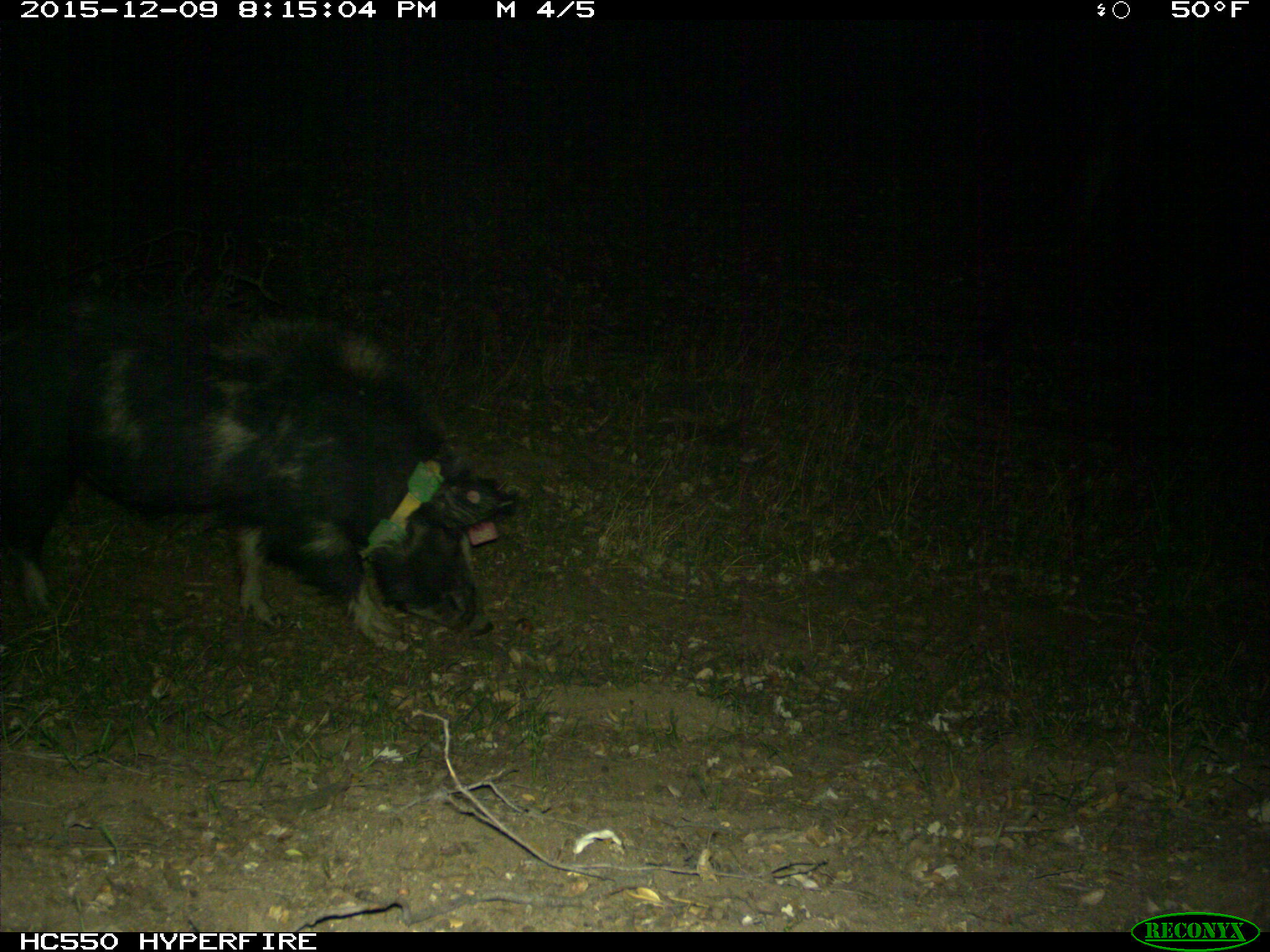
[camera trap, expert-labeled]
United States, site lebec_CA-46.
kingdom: Animalia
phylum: Chordata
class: Mammalia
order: Artiodactyla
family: Suidae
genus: Sus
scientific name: Sus scrofa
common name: wild boar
Sus scrofa (wild boar).